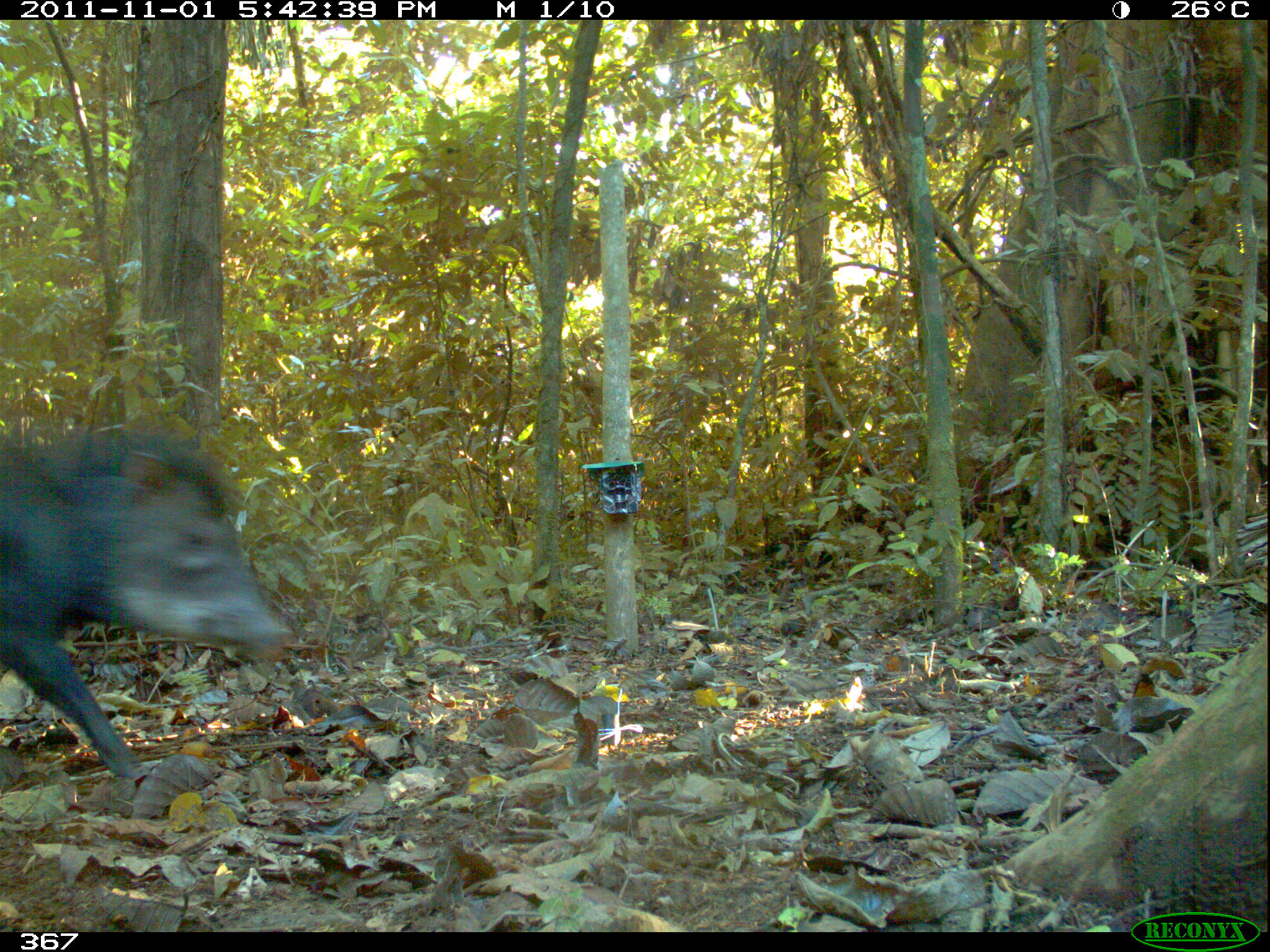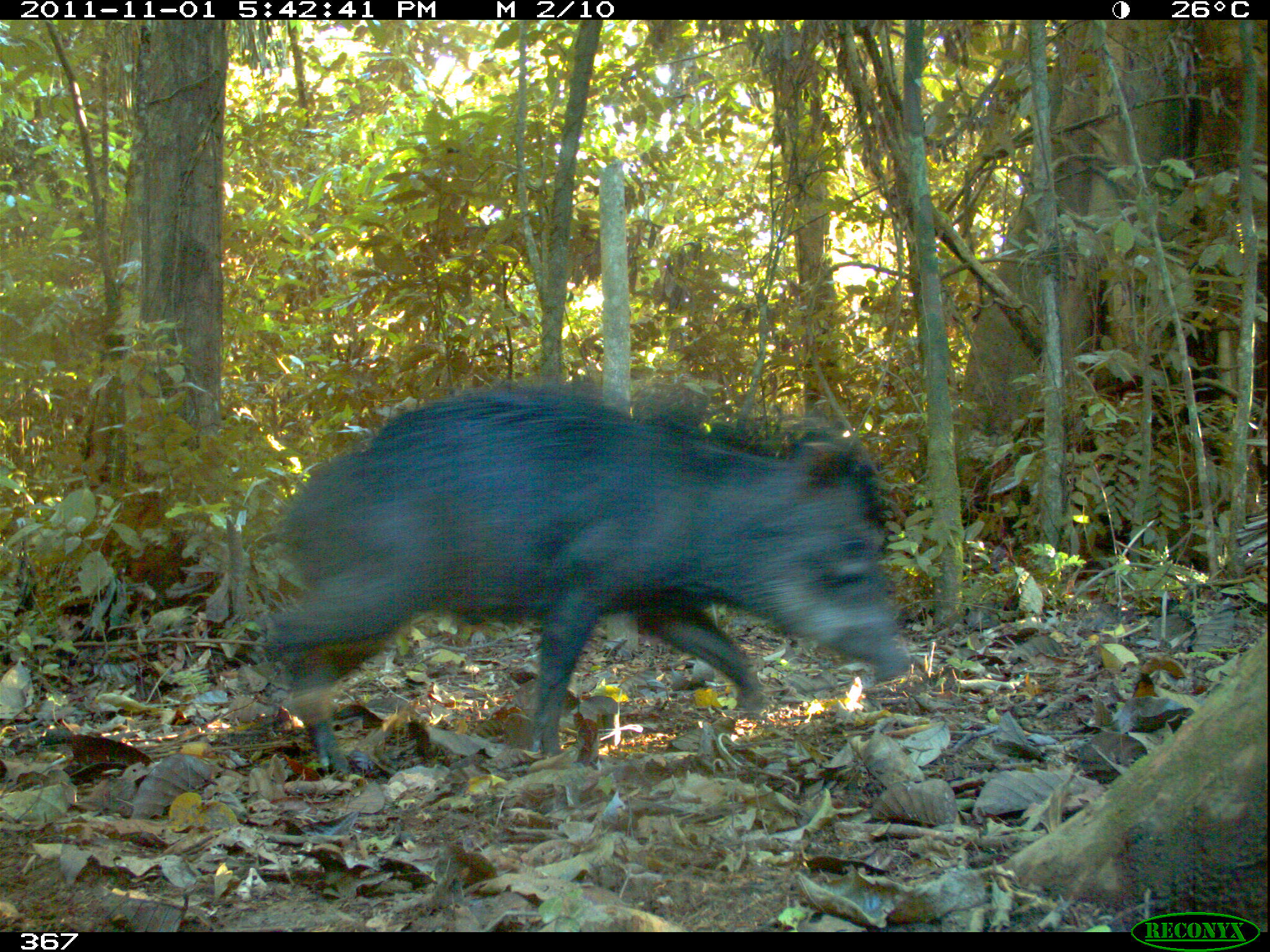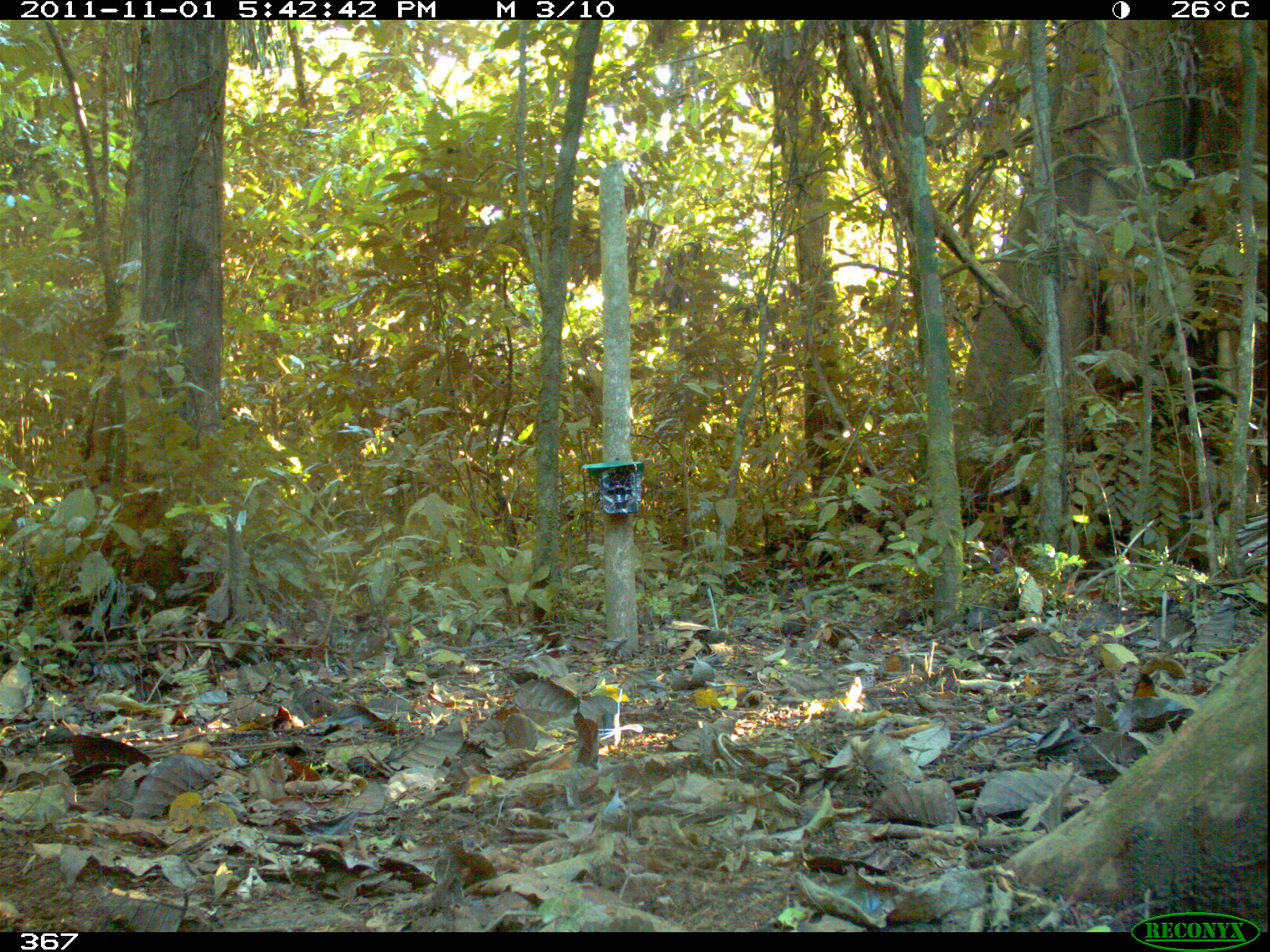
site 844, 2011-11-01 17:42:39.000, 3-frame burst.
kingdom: Animalia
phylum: Chordata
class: Mammalia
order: Artiodactyla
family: Tayassuidae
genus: Tayassu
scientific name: Tayassu pecari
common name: white-lipped peccary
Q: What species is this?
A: Tayassu pecari (white-lipped peccary).